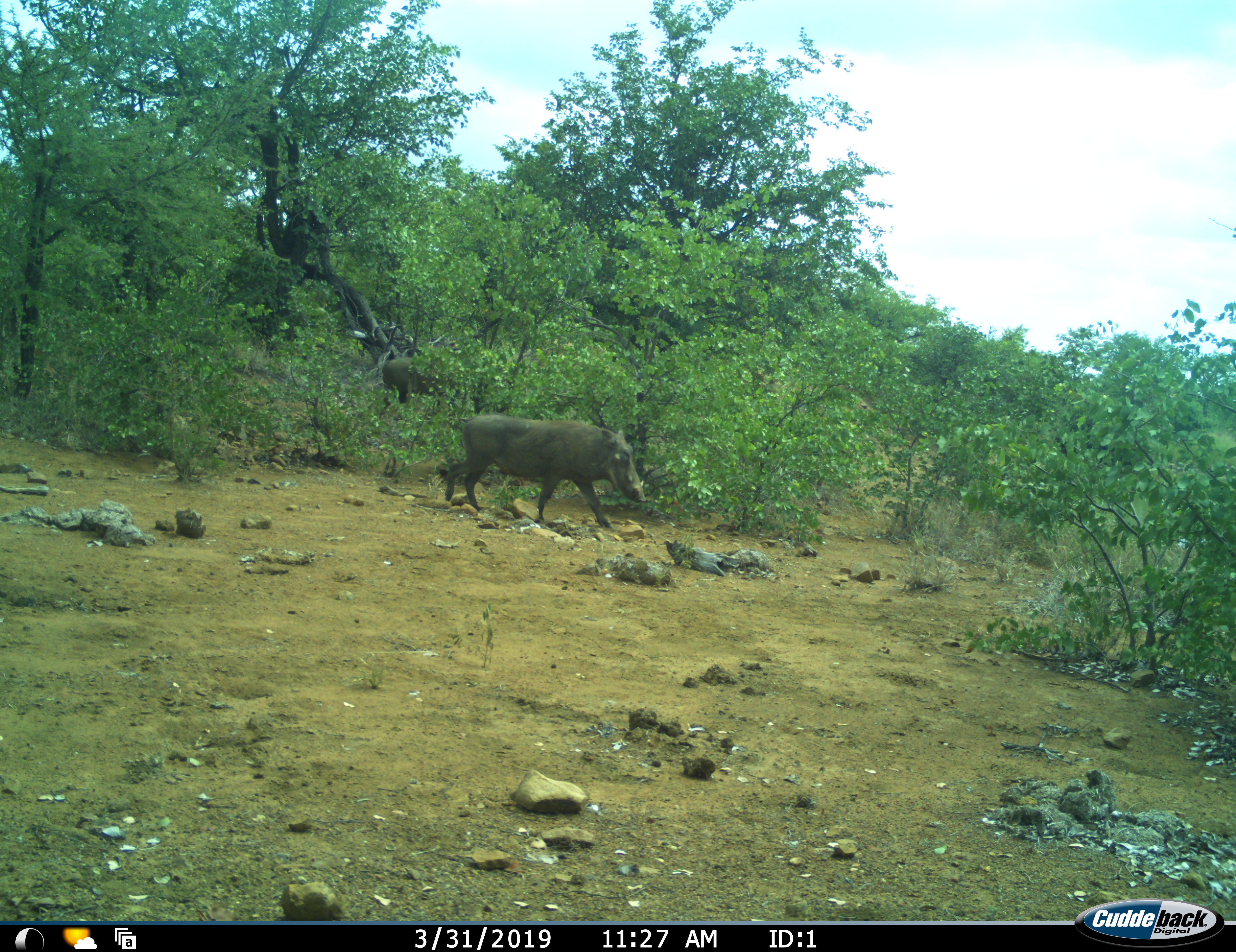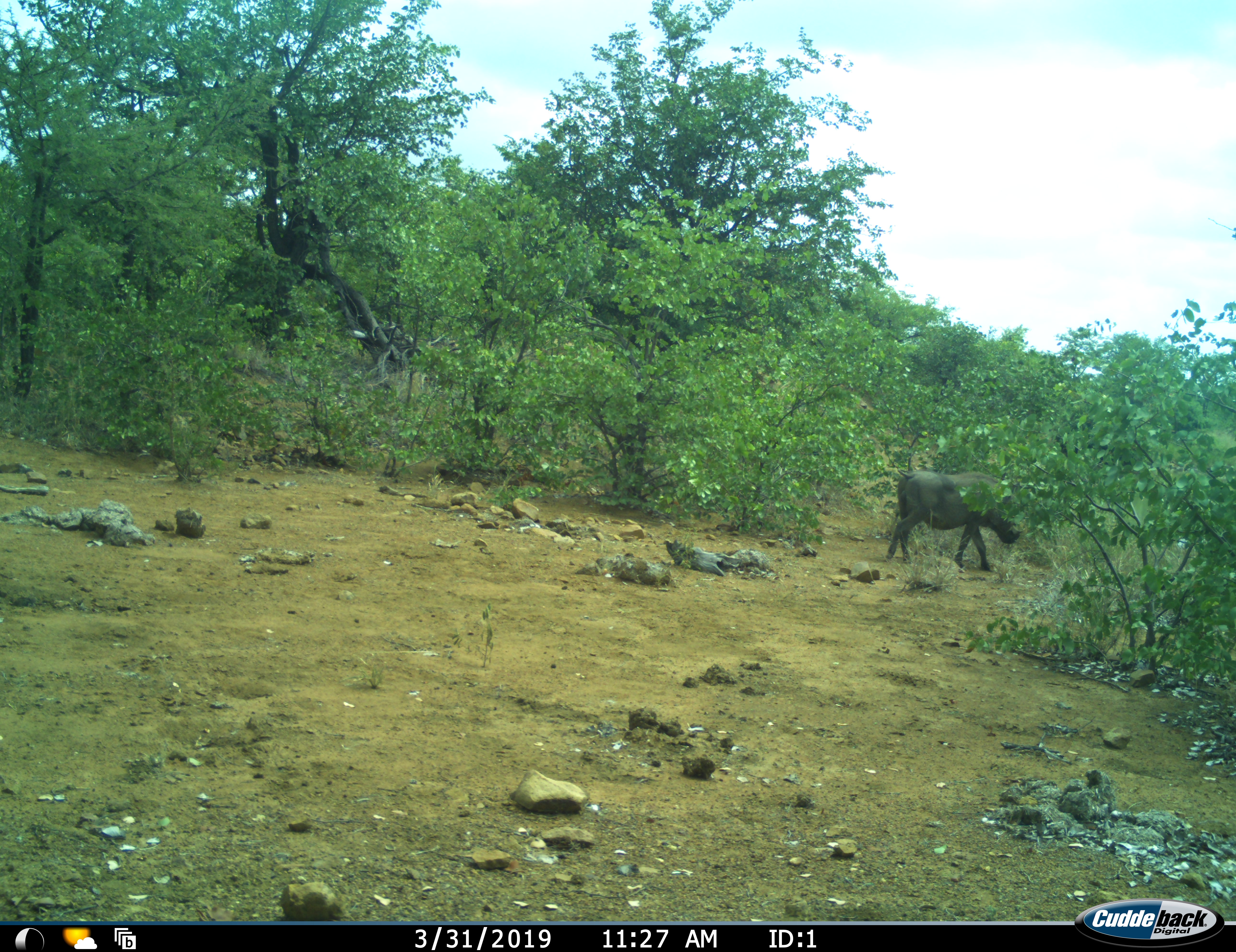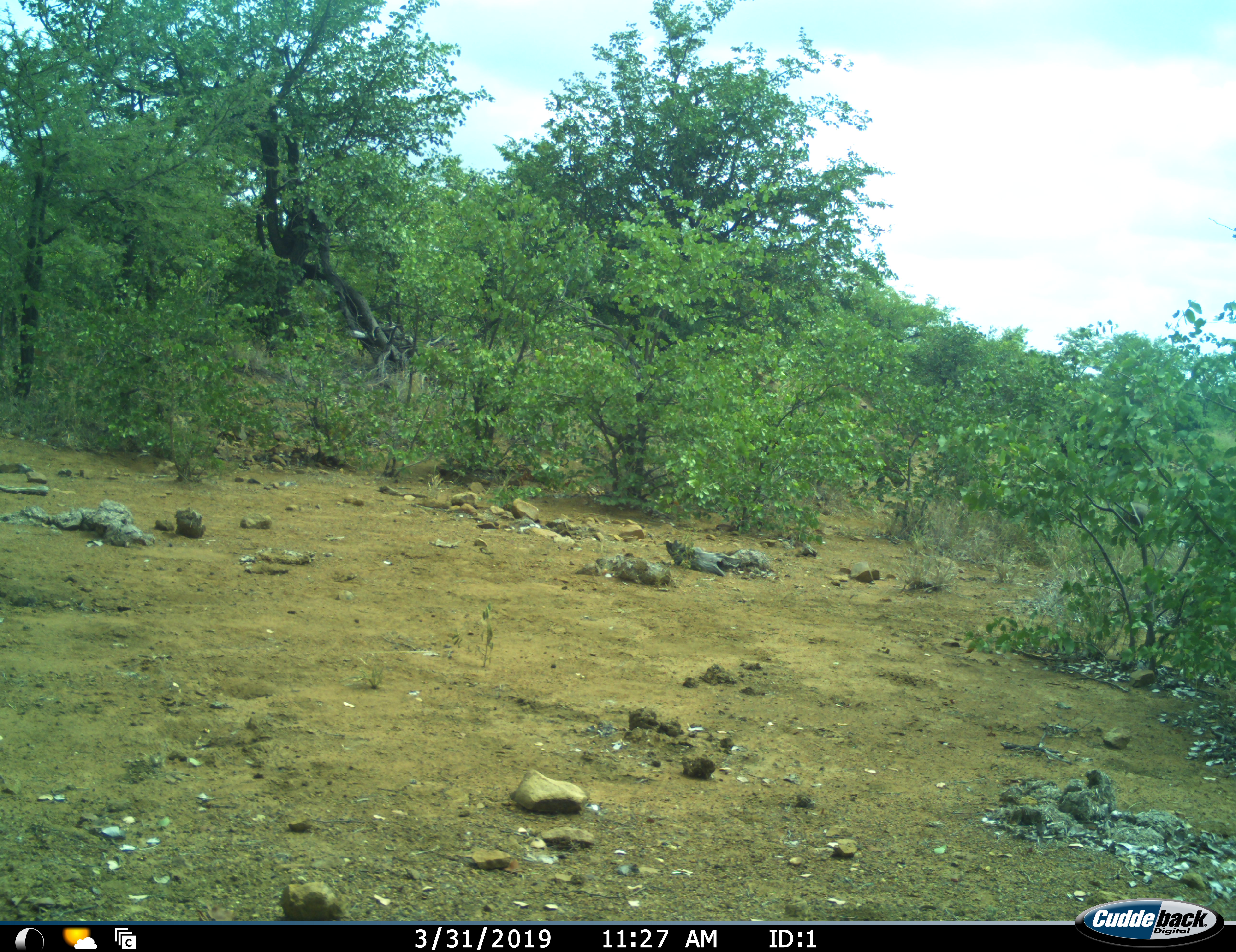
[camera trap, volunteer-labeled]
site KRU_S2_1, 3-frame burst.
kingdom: Animalia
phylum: Chordata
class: Mammalia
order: Artiodactyla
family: Suidae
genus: Phacochoerus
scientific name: Phacochoerus africanus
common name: warthog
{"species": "warthog (Phacochoerus africanus)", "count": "2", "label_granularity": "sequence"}